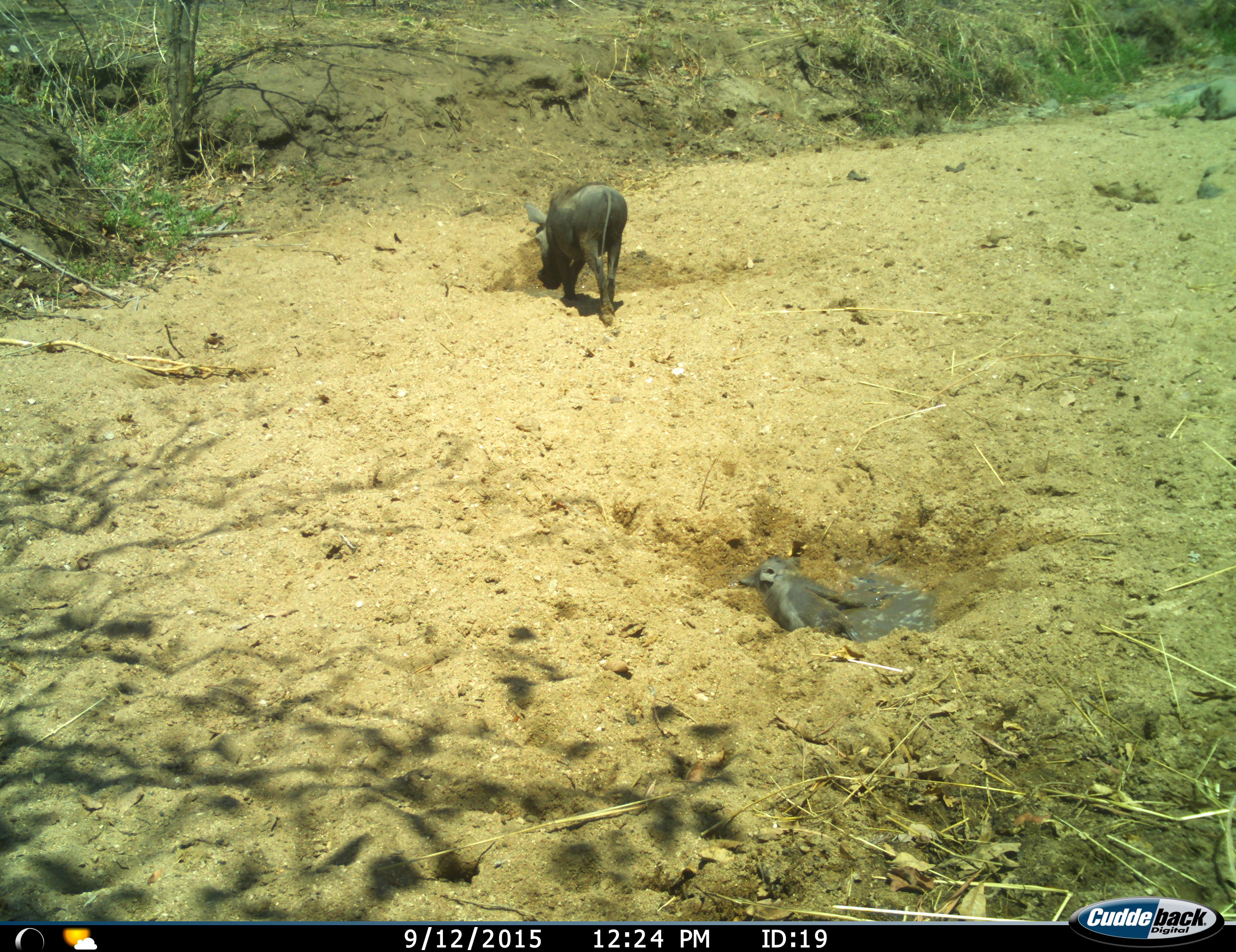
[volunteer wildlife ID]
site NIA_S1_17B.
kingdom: Animalia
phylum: Chordata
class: Mammalia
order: Artiodactyla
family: Suidae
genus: Phacochoerus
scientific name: Phacochoerus africanus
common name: warthog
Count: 2.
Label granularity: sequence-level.